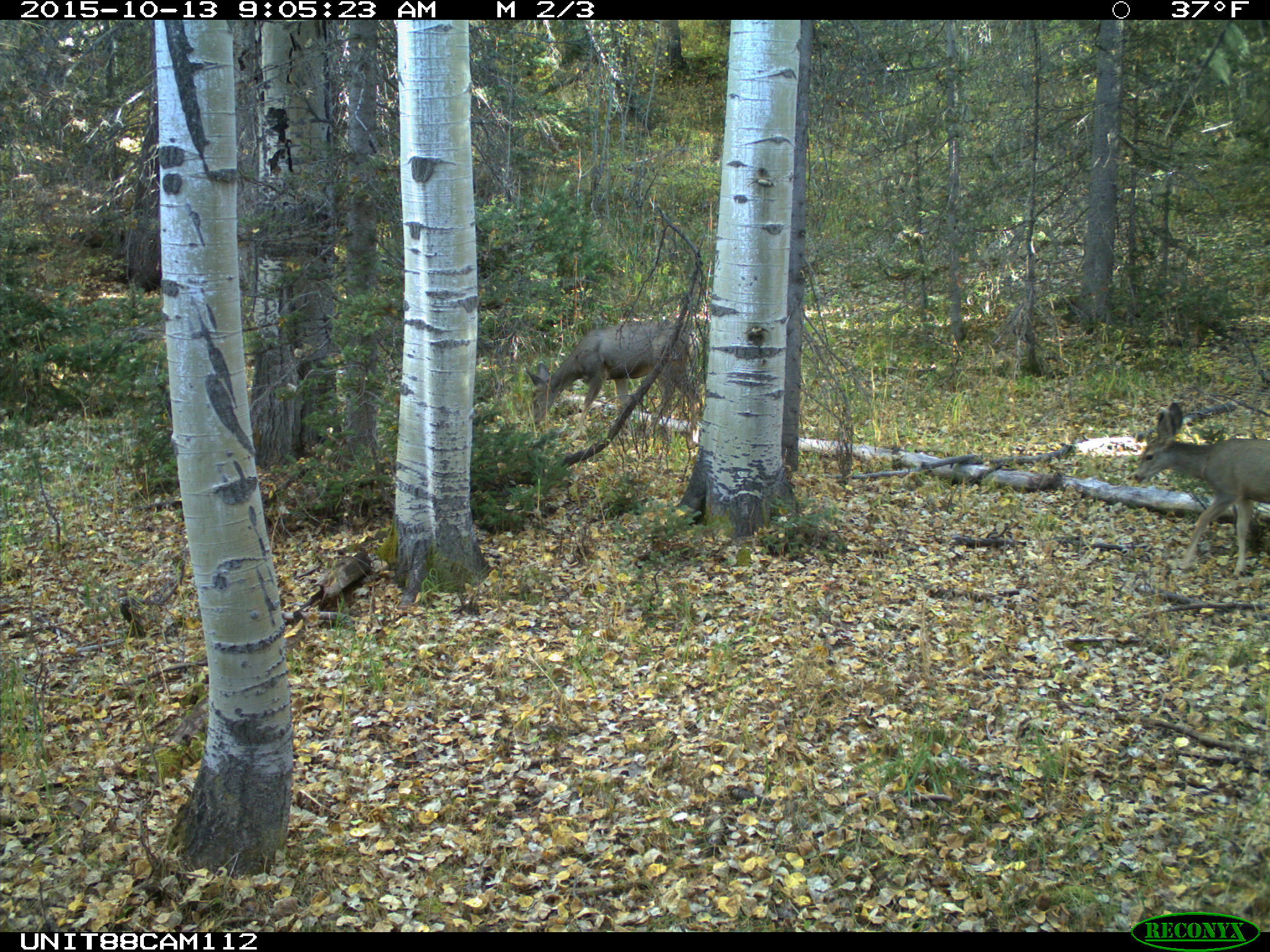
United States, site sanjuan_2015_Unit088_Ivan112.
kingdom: Animalia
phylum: Chordata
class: Mammalia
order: Artiodactyla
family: Cervidae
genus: Odocoileus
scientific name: Odocoileus hemionus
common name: mule deer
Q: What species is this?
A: Odocoileus hemionus (mule deer).